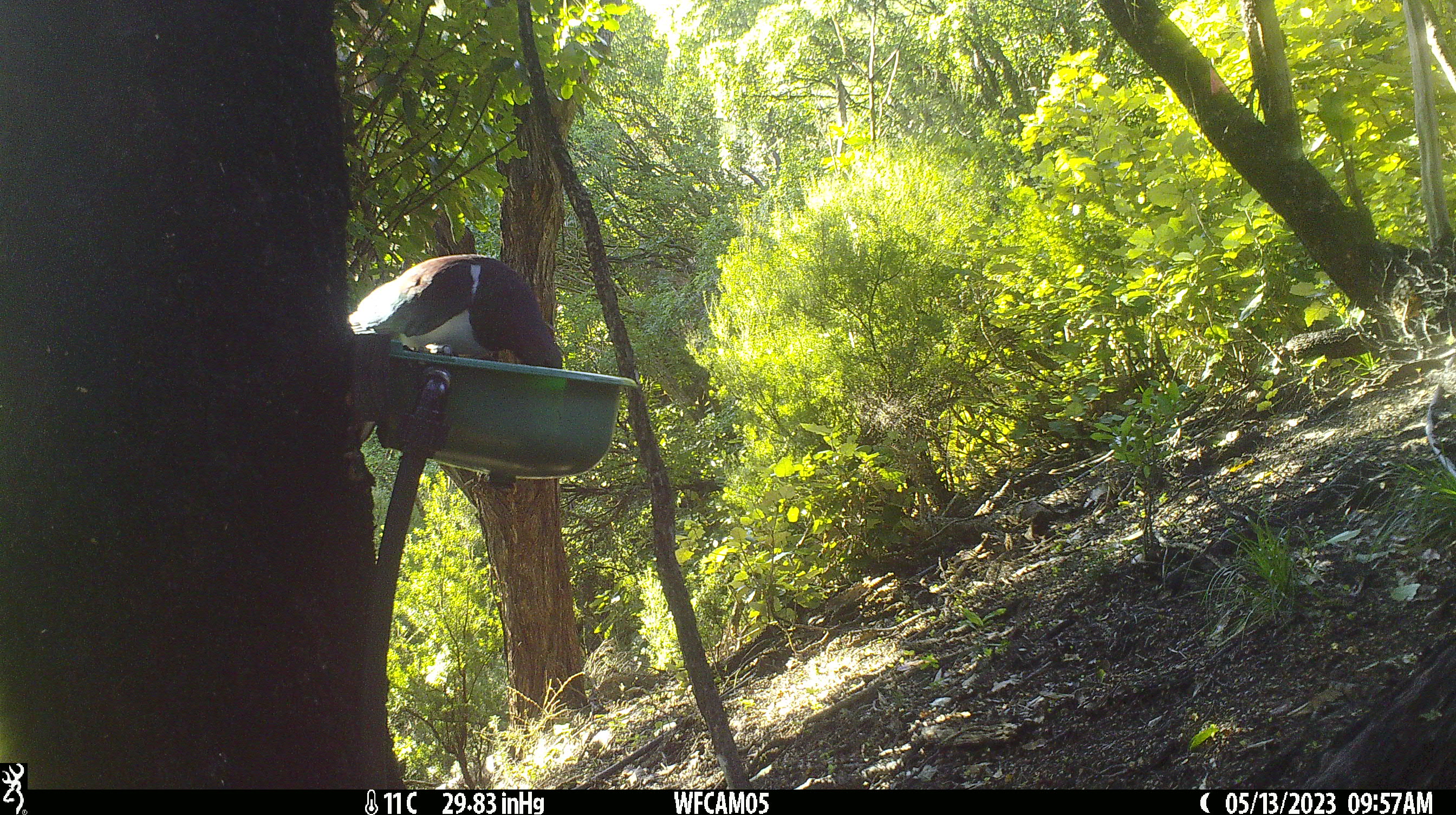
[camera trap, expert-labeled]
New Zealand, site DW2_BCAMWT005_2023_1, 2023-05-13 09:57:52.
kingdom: Animalia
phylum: Chordata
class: Aves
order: Columbiformes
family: Columbidae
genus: Hemiphaga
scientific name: Hemiphaga novaeseelandiae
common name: new zealand pigeon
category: kereru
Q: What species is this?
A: Kereru (new zealand pigeon) (Hemiphaga novaeseelandiae).